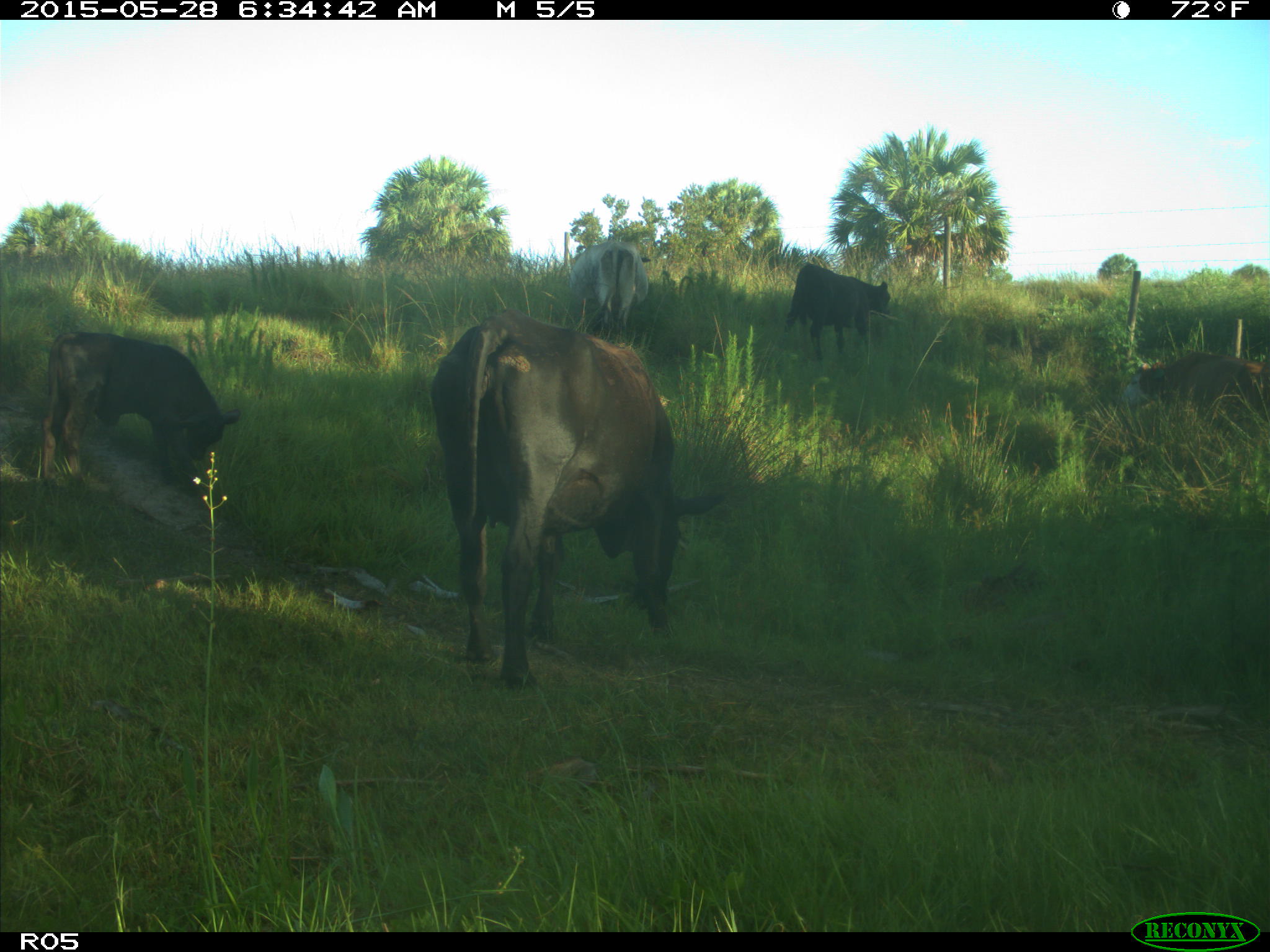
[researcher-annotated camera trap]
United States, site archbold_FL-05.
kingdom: Animalia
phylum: Chordata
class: Mammalia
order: Artiodactyla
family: Bovidae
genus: Bos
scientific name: Bos taurus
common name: domestic cow